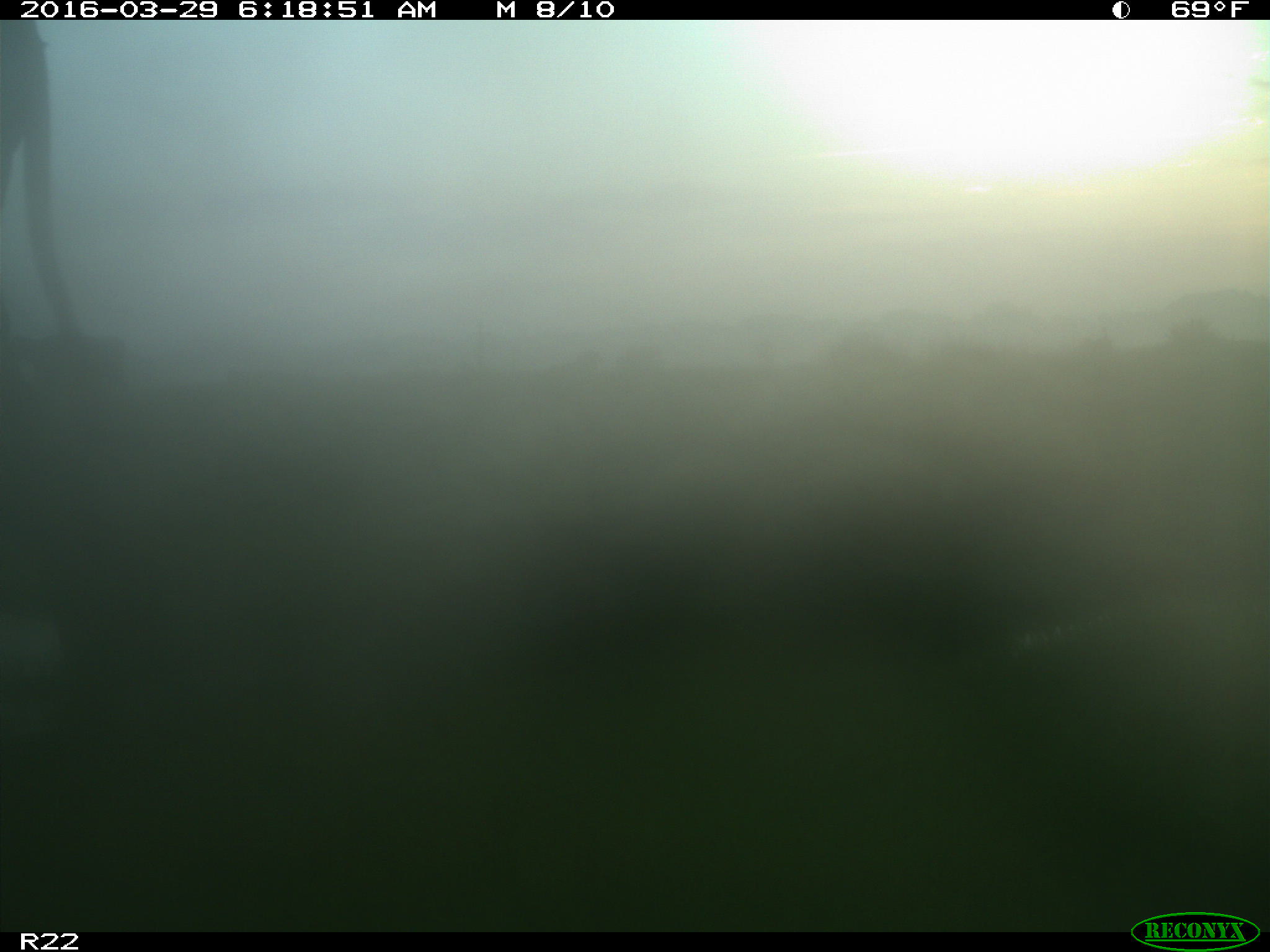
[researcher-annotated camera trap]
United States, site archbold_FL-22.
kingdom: Animalia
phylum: Chordata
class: Mammalia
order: Artiodactyla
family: Bovidae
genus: Bos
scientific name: Bos taurus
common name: domestic cow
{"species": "Bos taurus (domestic cow)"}